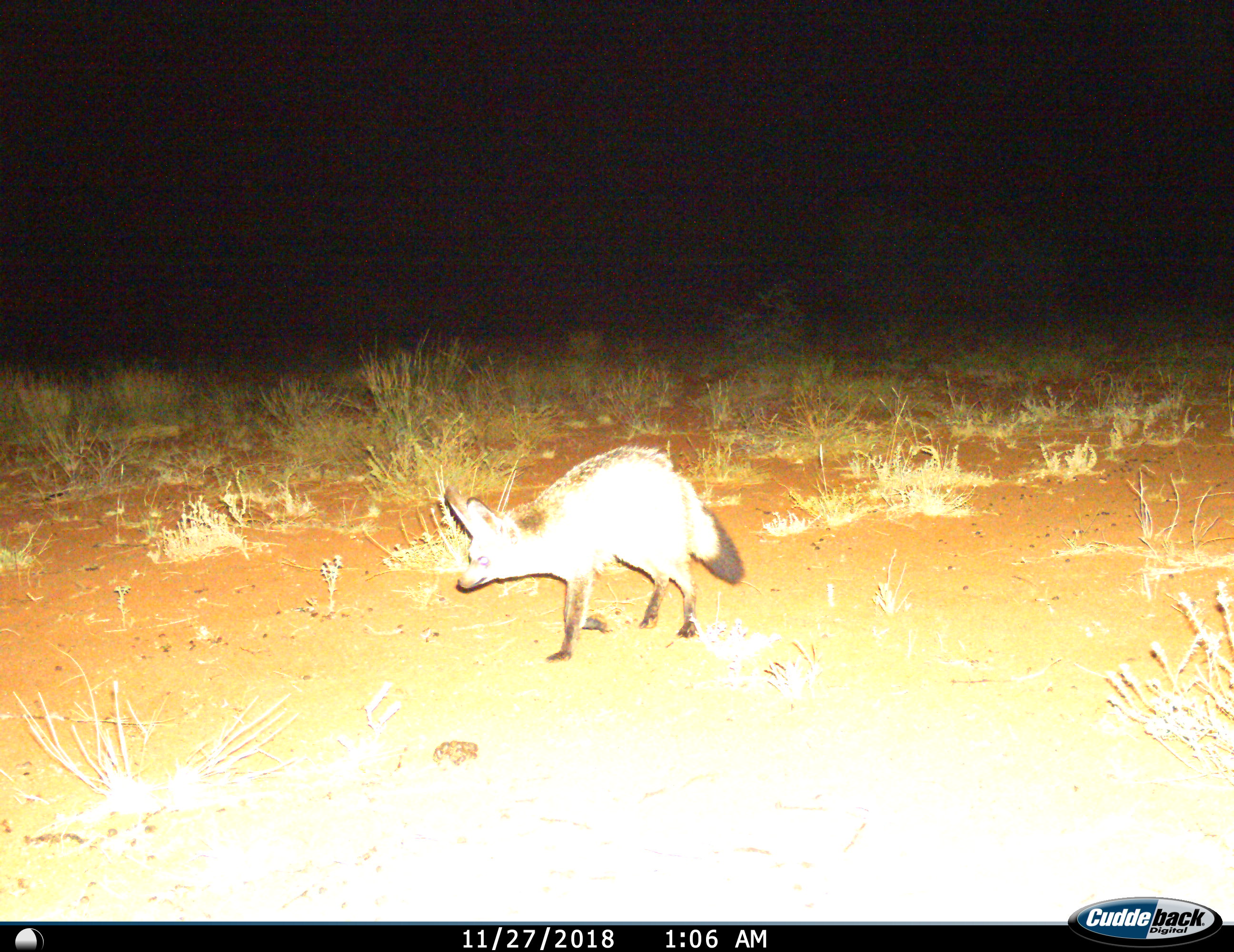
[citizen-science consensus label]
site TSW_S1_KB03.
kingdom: Animalia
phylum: Chordata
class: Mammalia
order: Carnivora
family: Canidae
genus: Otocyon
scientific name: Otocyon megalotis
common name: bat-eared fox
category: foxbateared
Foxbateared (bat-eared fox) (Otocyon megalotis), count 1. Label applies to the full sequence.